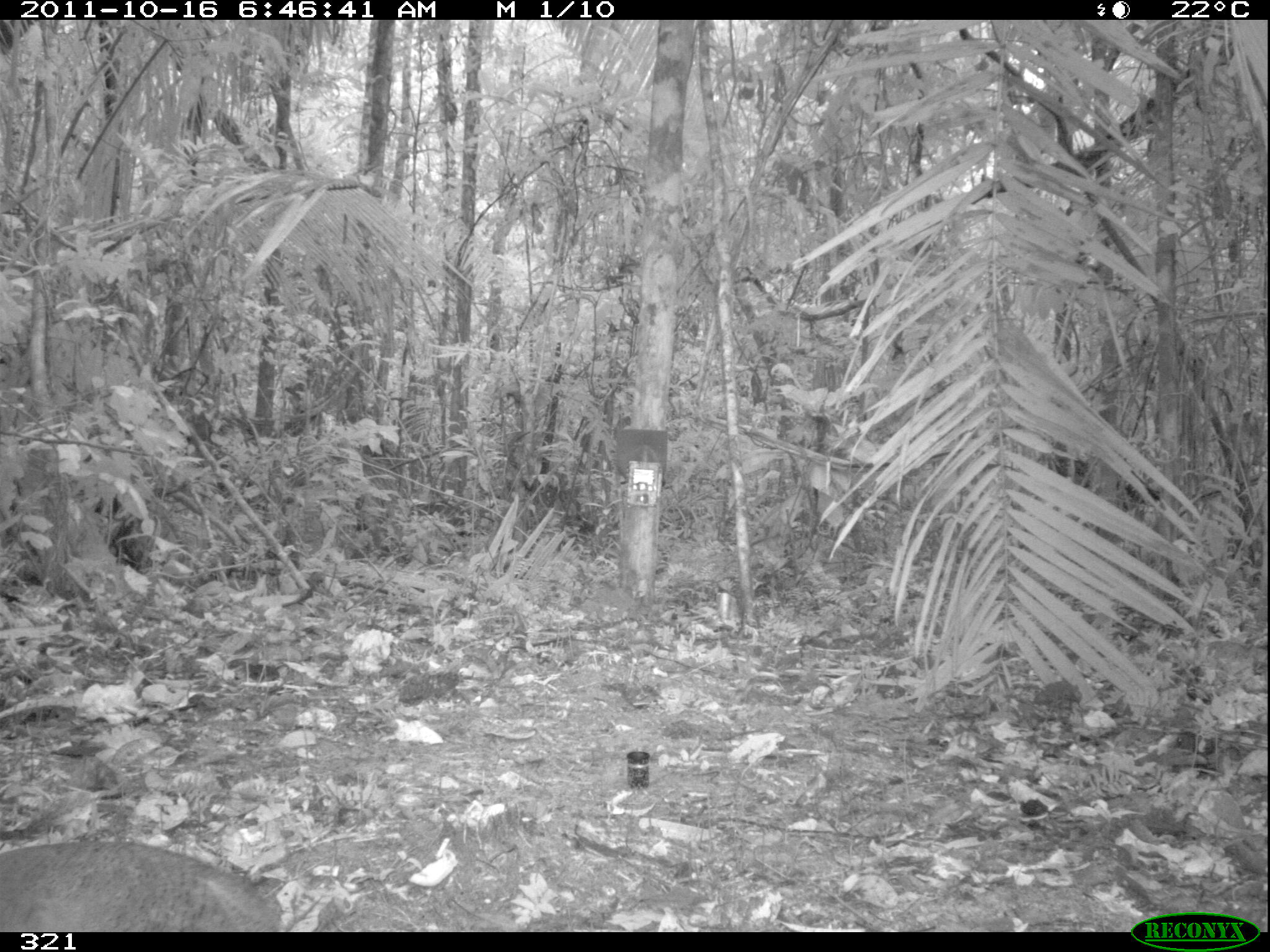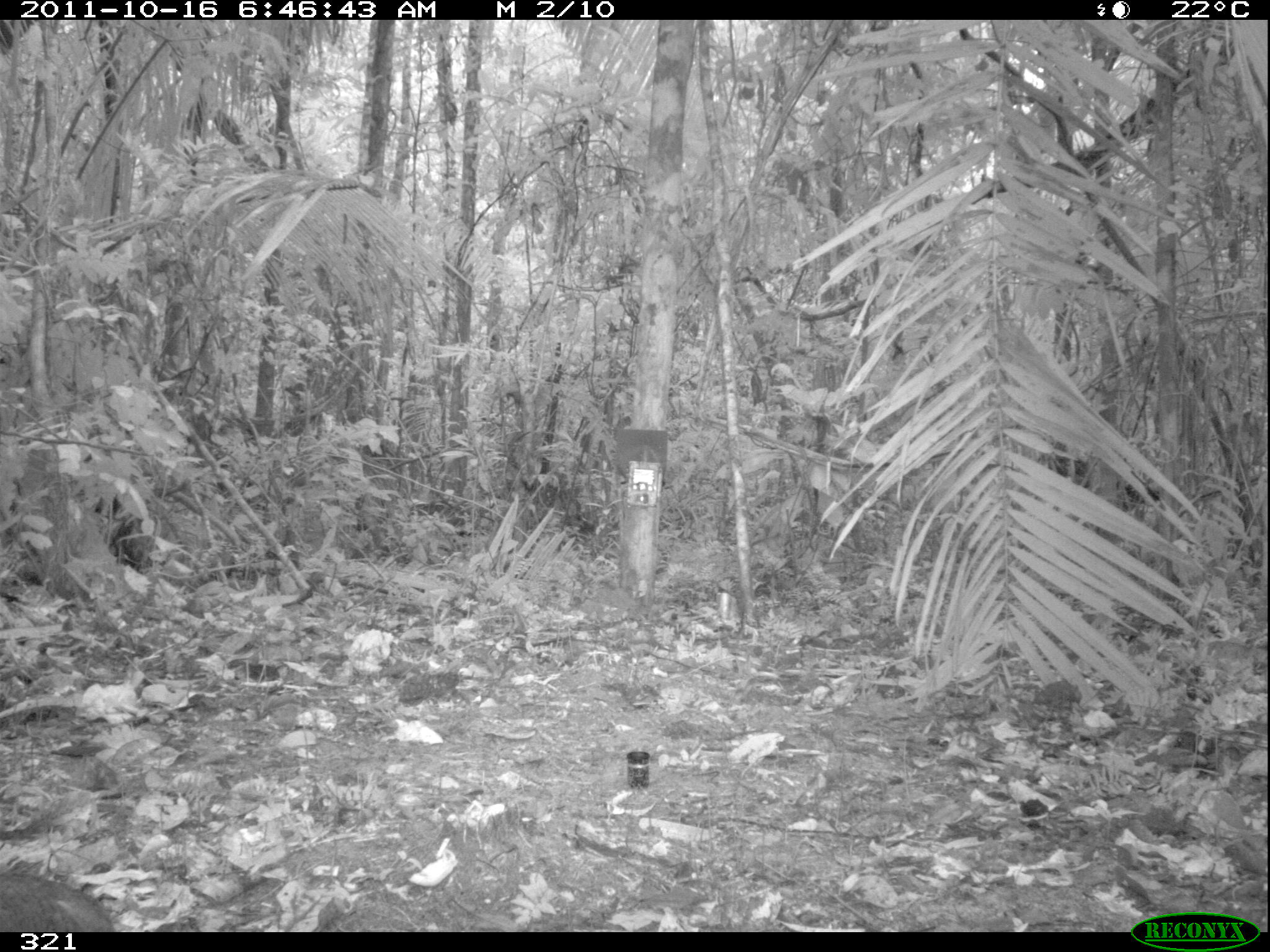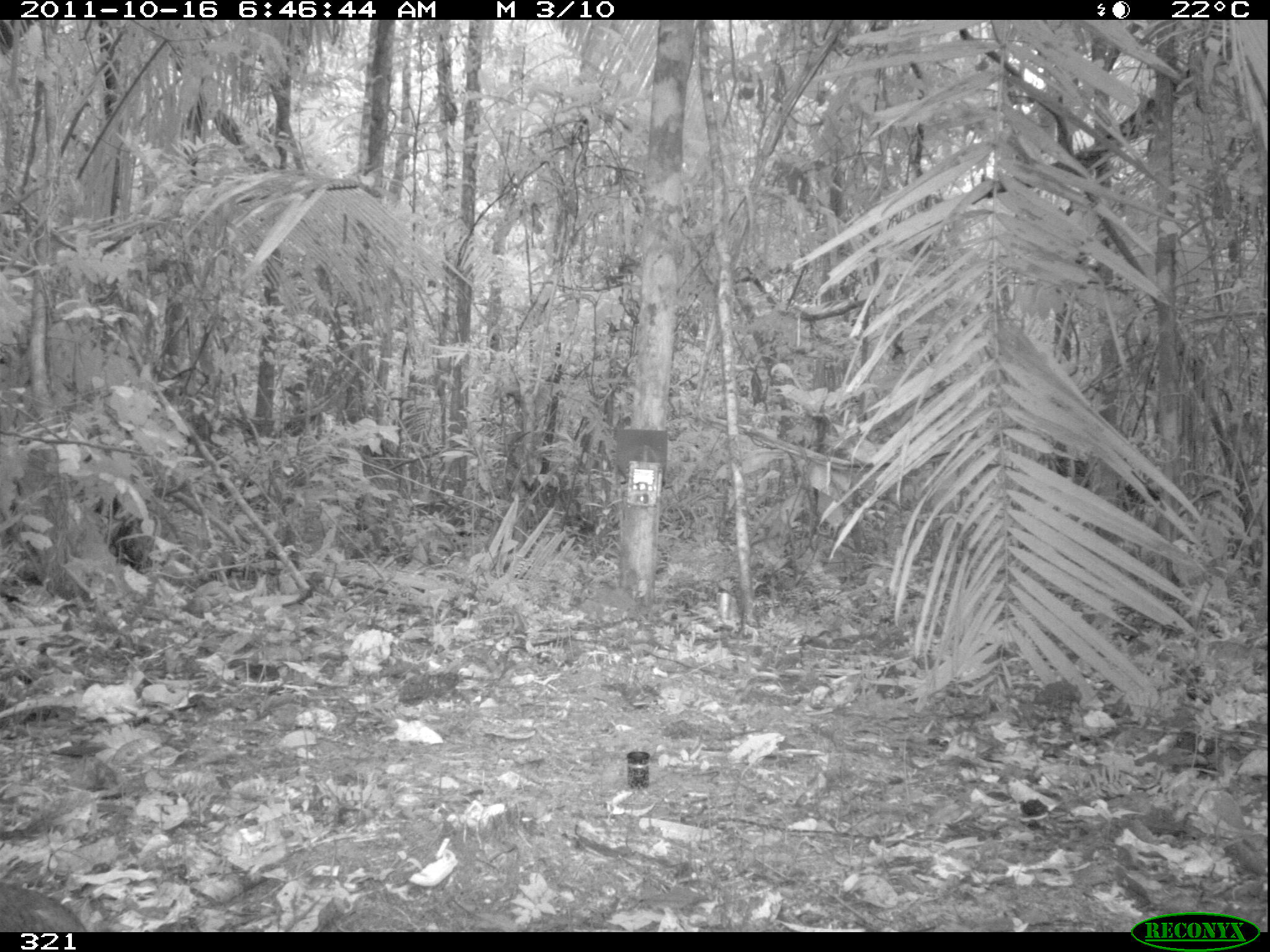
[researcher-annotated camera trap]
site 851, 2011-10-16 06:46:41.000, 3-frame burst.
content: unidentified animal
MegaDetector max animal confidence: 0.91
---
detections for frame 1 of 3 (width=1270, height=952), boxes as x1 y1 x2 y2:
unknown: 2 838 283 932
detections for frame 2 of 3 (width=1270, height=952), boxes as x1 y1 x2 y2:
unknown: 0 863 118 932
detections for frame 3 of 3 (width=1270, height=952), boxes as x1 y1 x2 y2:
unknown: 0 878 88 932